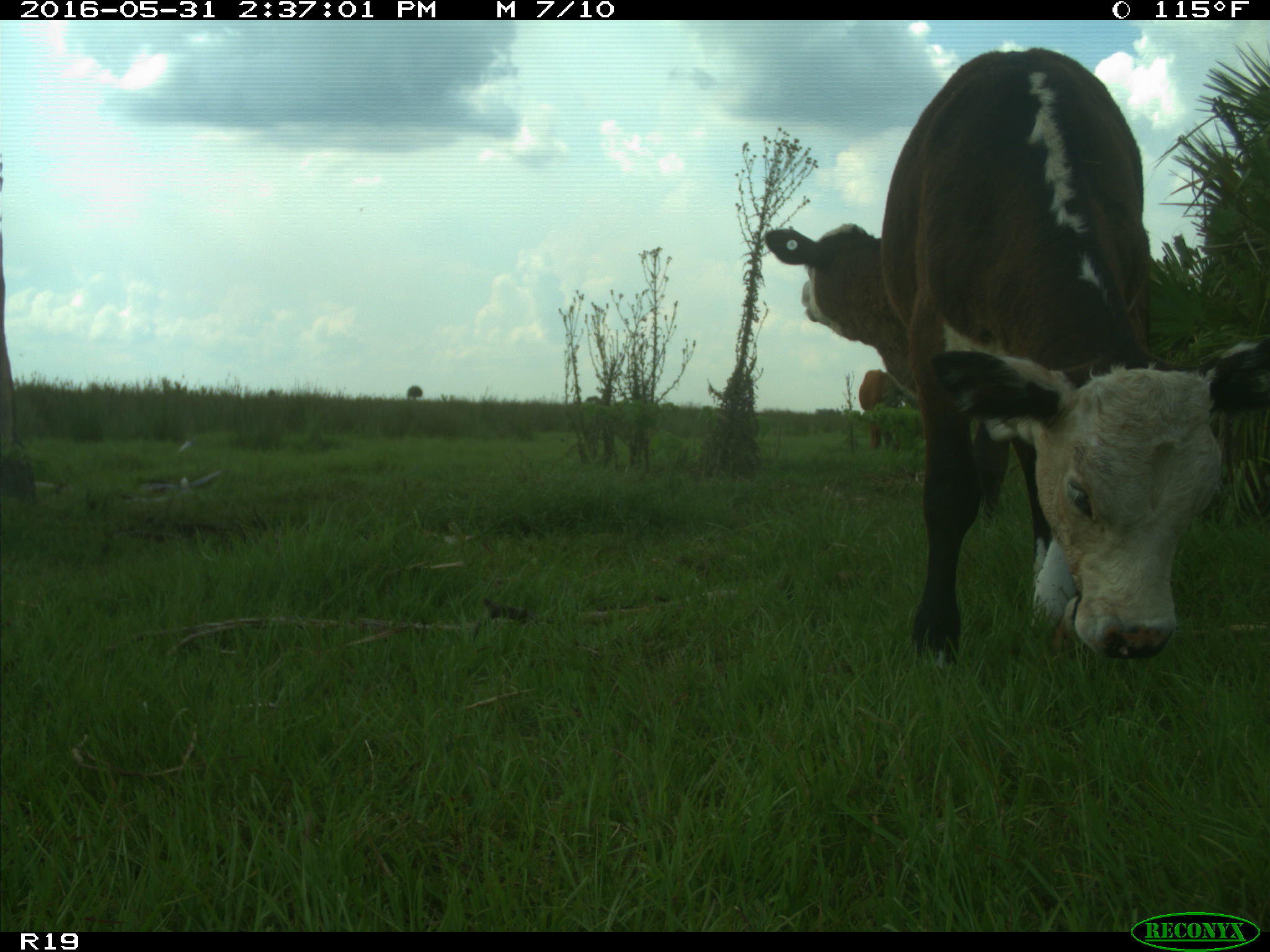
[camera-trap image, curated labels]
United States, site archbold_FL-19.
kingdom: Animalia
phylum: Chordata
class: Mammalia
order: Artiodactyla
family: Bovidae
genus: Bos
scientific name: Bos taurus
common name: domestic cow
Bos taurus (domestic cow).